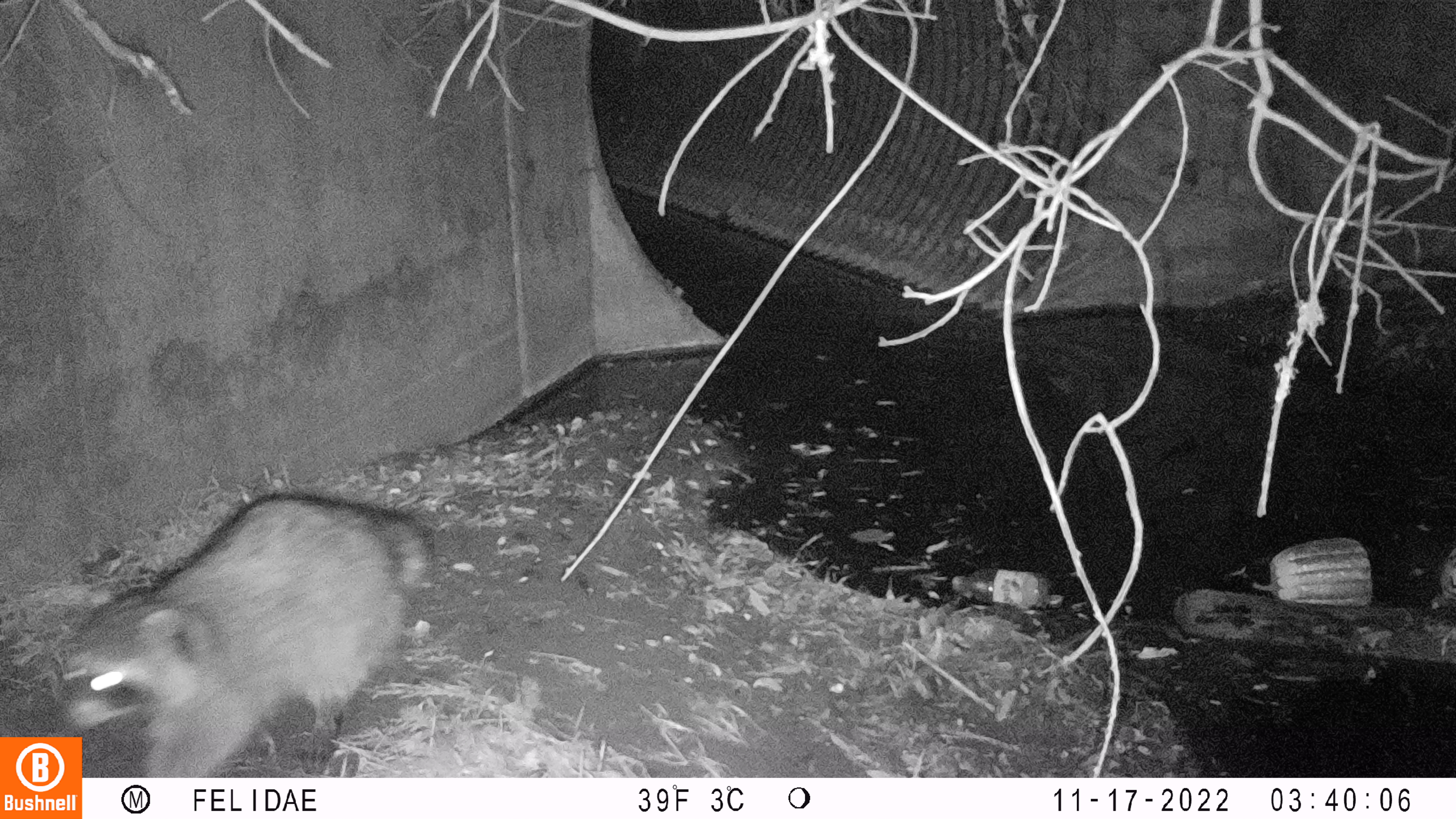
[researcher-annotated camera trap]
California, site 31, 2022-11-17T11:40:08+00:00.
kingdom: Animalia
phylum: Chordata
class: Mammalia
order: Carnivora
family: Procyonidae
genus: Procyon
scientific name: Procyon lotor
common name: raccoon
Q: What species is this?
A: Raccoon (Procyon lotor).